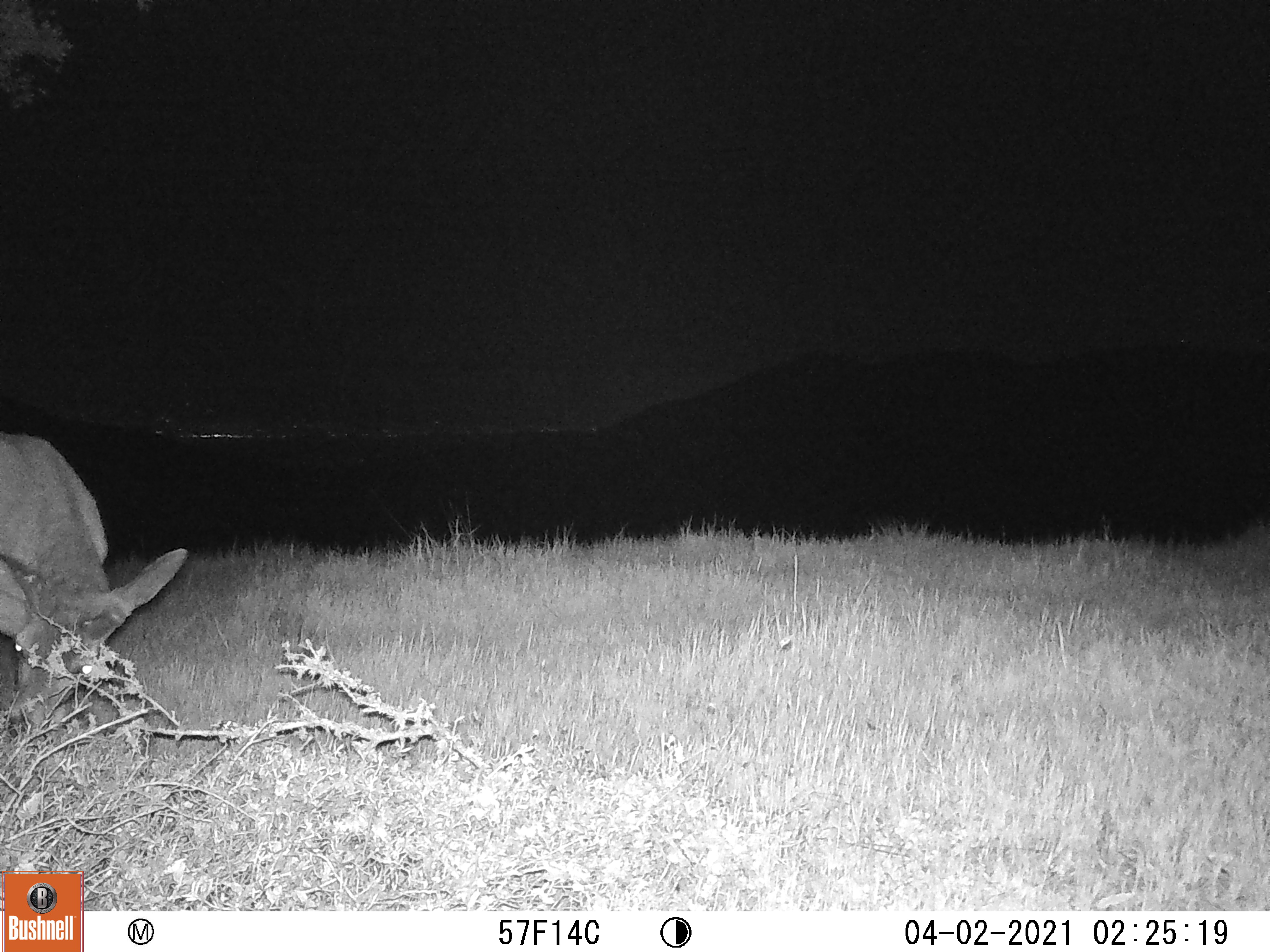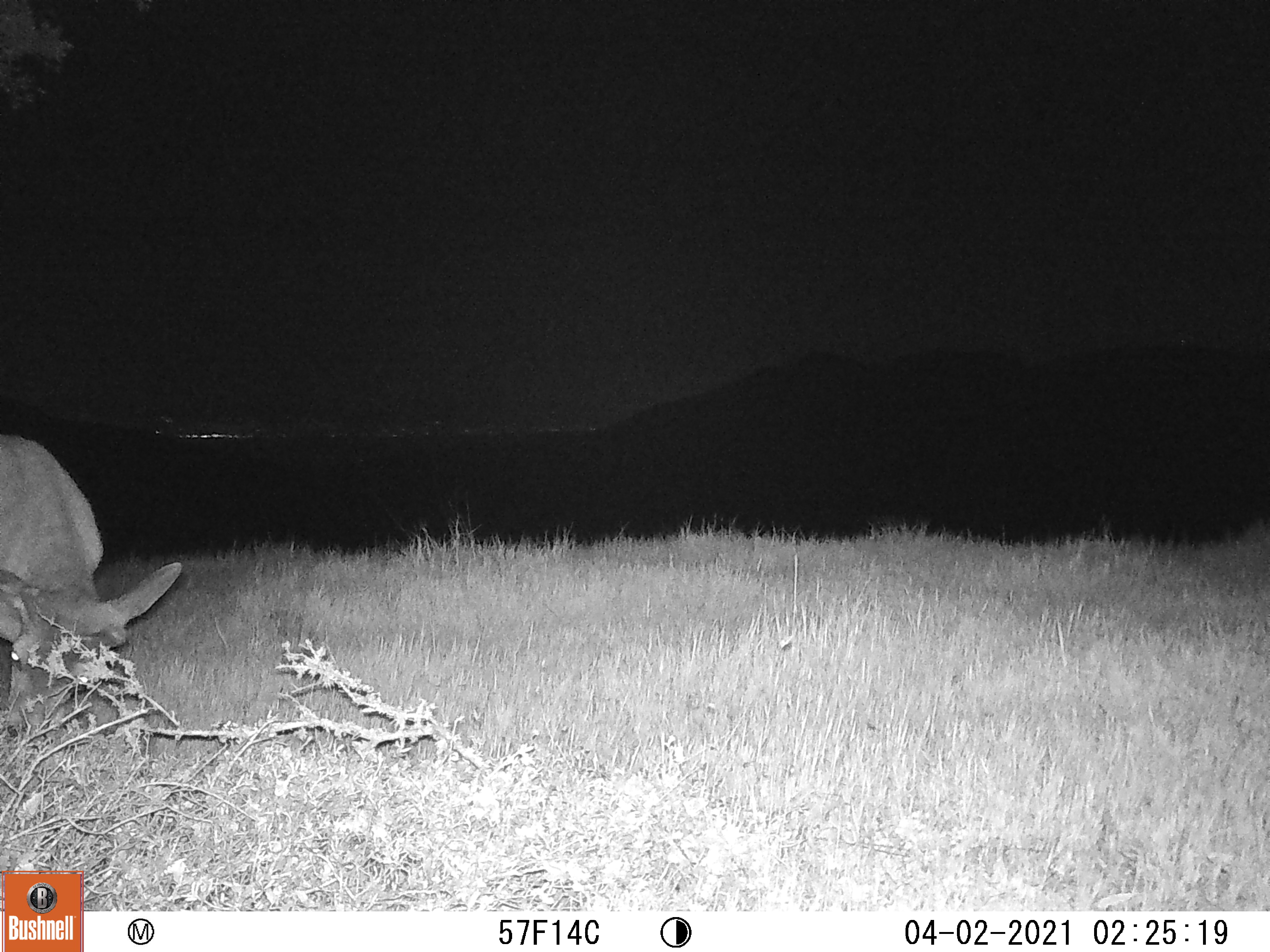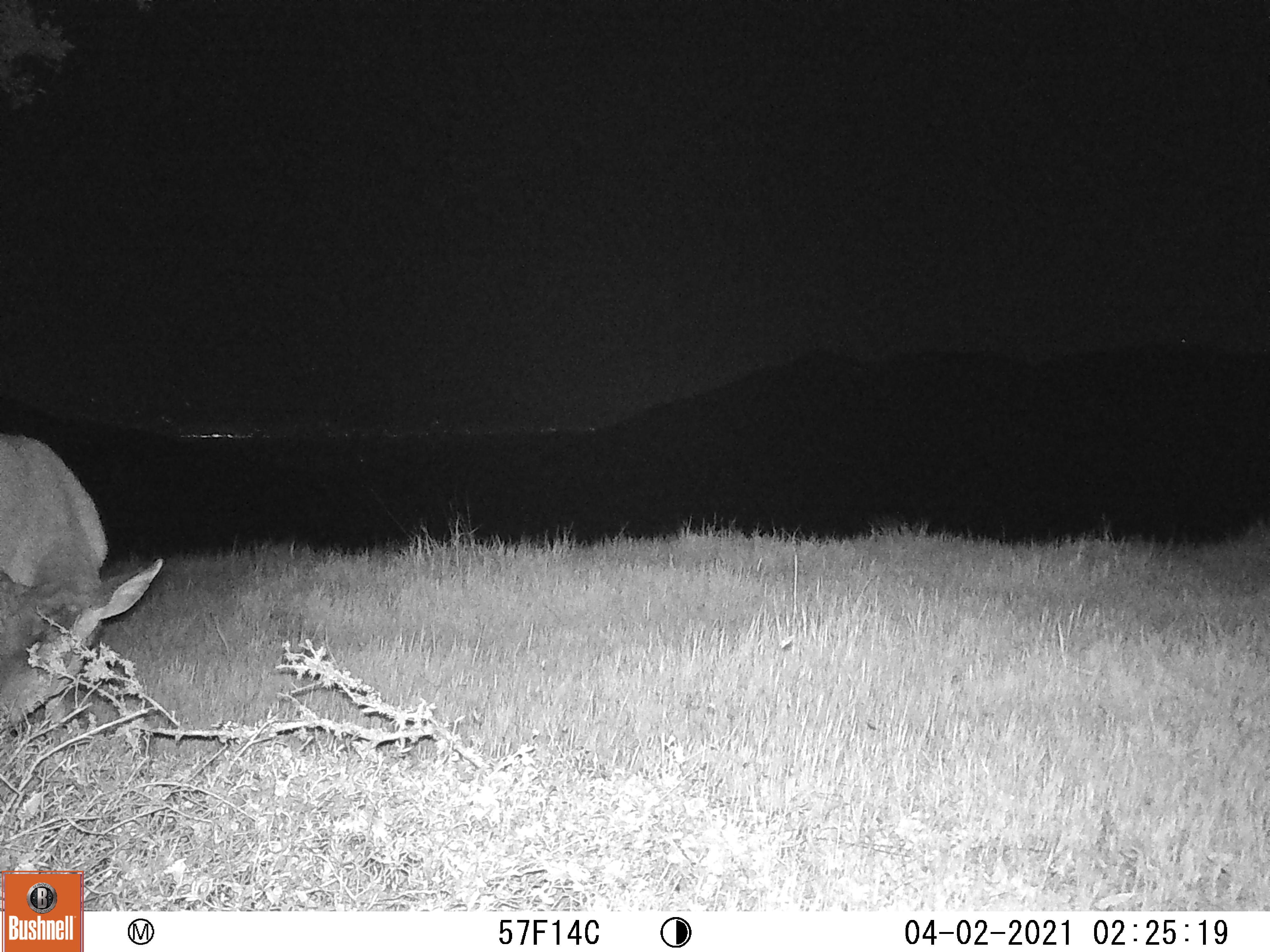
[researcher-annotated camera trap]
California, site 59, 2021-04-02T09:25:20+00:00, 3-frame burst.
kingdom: Animalia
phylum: Chordata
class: Mammalia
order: Artiodactyla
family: Cervidae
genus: Odocoileus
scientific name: Odocoileus hemionus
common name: mule deer